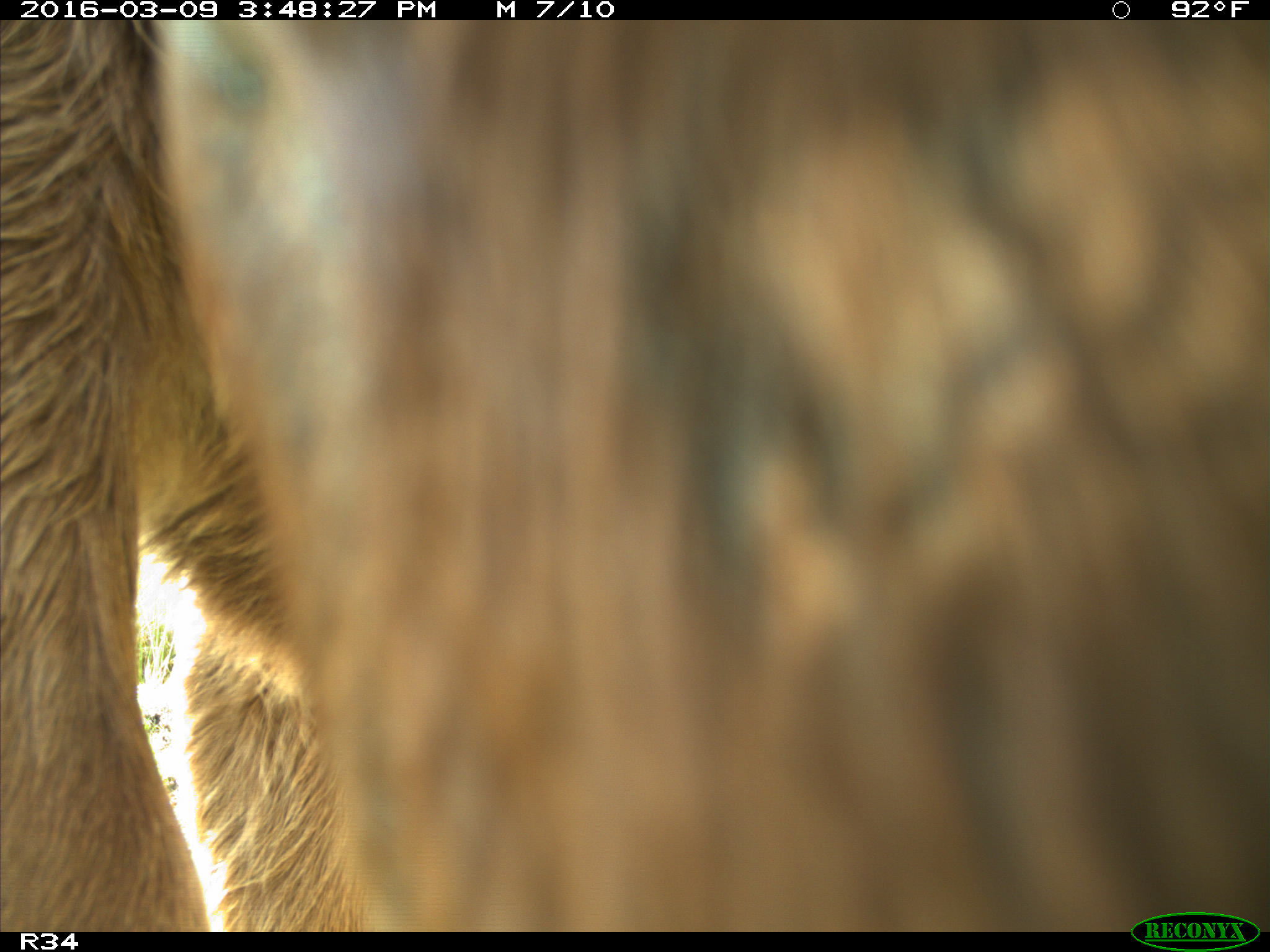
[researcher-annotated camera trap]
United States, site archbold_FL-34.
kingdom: Animalia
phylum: Chordata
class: Mammalia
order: Artiodactyla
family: Bovidae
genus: Bos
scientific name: Bos taurus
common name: domestic cow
Bos taurus (domestic cow).